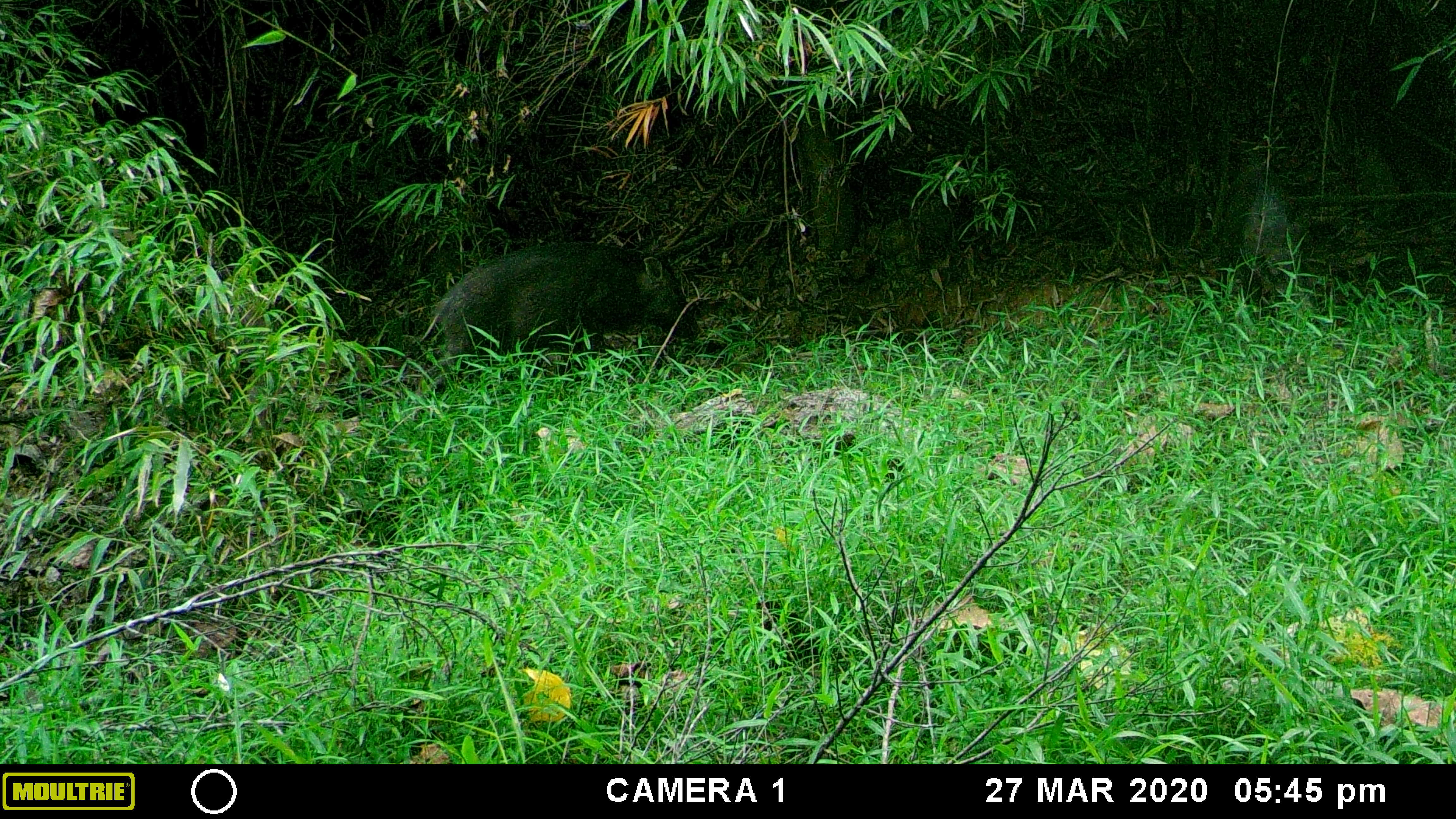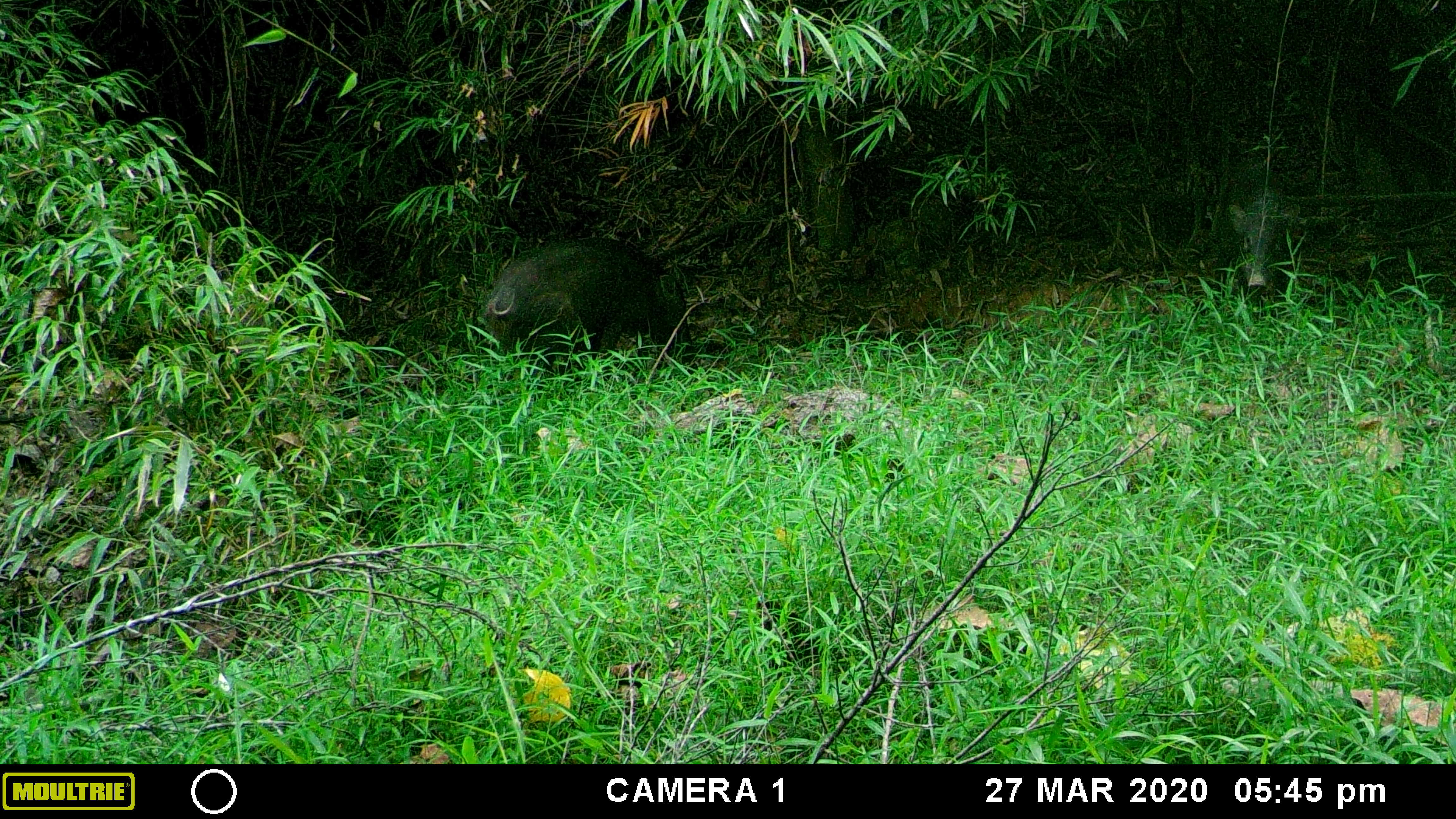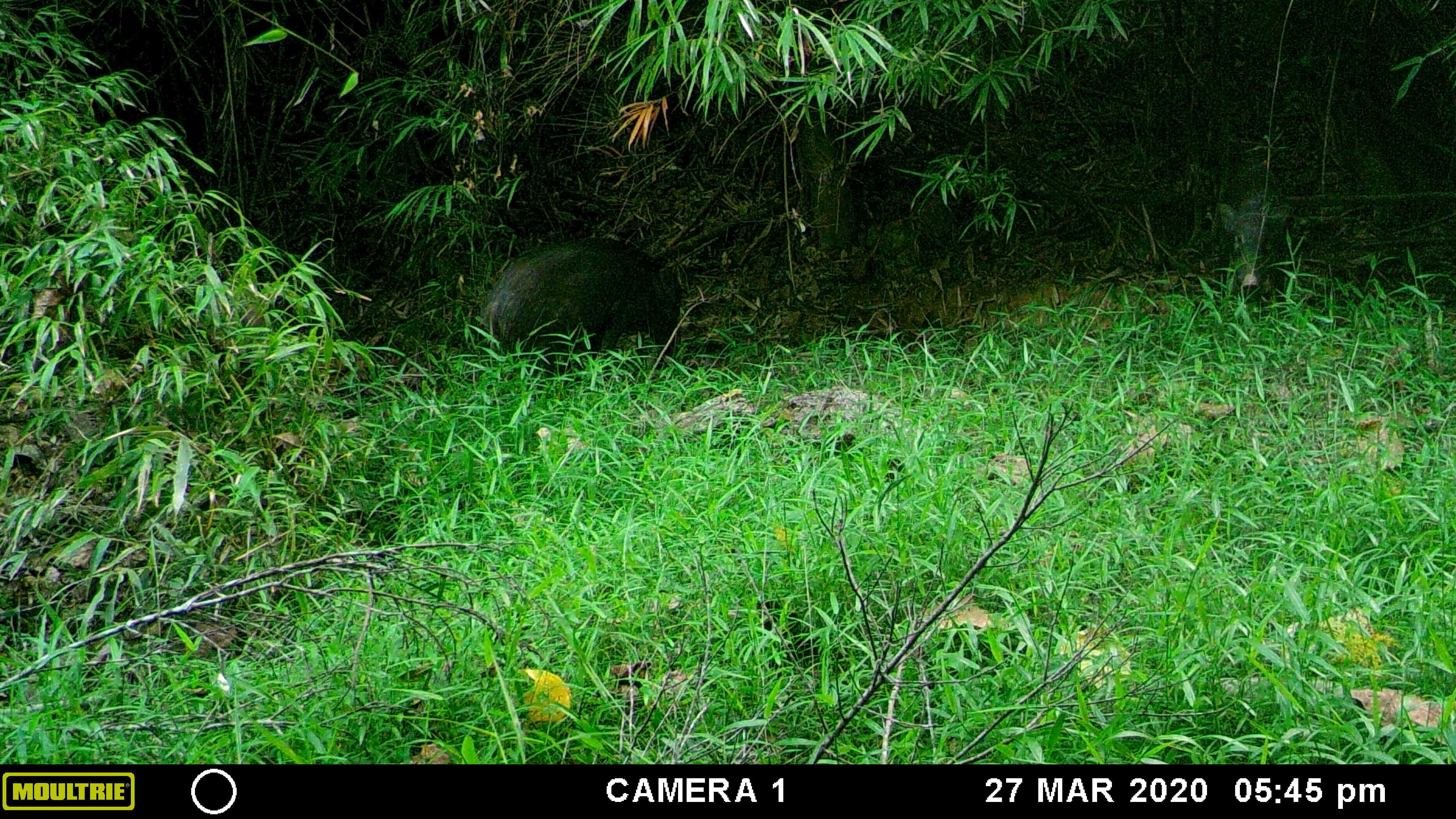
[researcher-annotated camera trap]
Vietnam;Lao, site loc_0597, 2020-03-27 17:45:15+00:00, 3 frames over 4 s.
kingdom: Animalia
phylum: Chordata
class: Mammalia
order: Artiodactyla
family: Suidae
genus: Sus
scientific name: Sus scrofa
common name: eurasian wild pig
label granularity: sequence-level